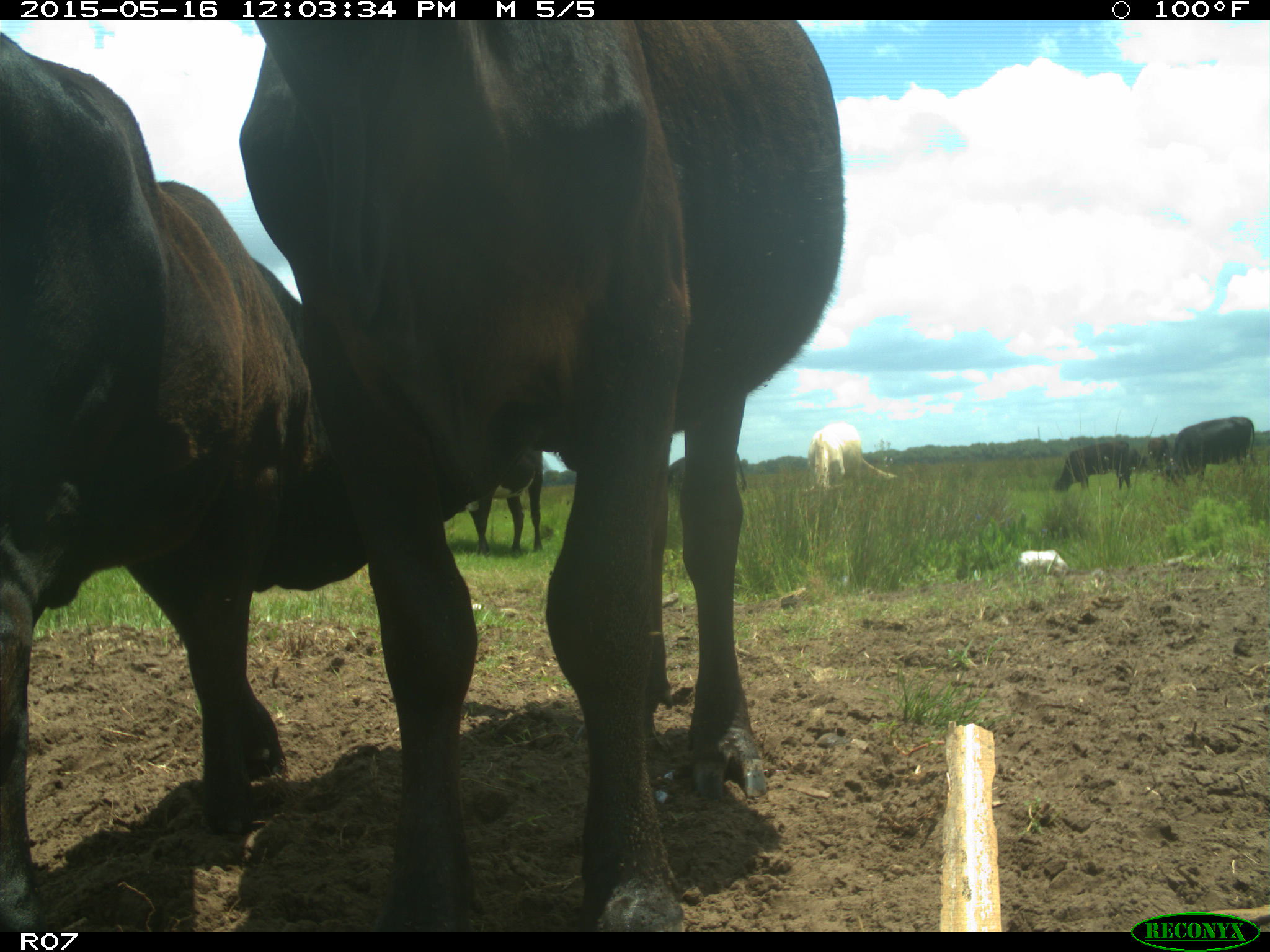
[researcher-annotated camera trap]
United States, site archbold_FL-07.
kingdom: Animalia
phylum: Chordata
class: Mammalia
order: Artiodactyla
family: Bovidae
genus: Bos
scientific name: Bos taurus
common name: domestic cow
Bos taurus (domestic cow).